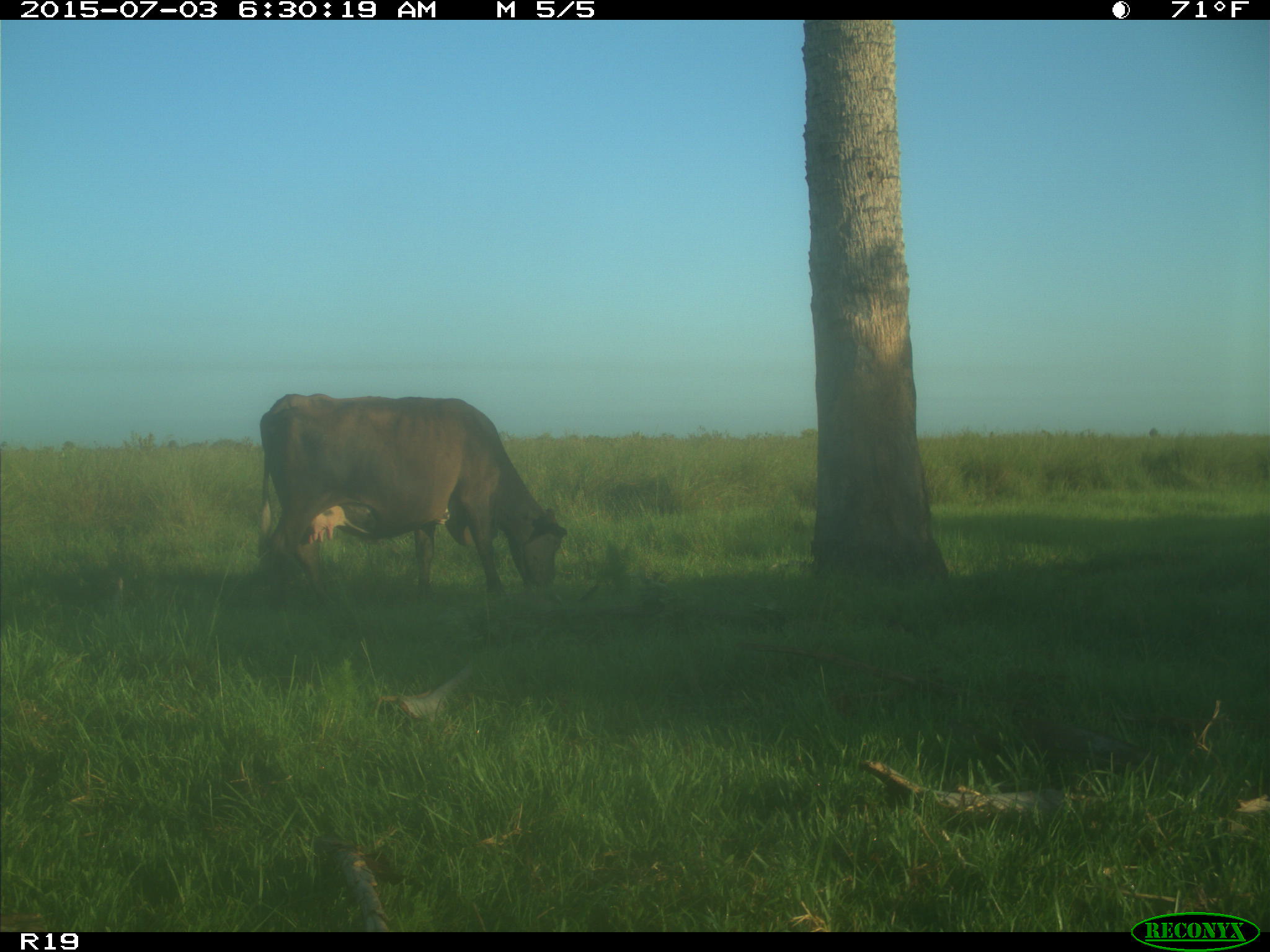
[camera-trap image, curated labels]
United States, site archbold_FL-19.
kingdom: Animalia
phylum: Chordata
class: Mammalia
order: Artiodactyla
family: Bovidae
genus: Bos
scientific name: Bos taurus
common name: domestic cow